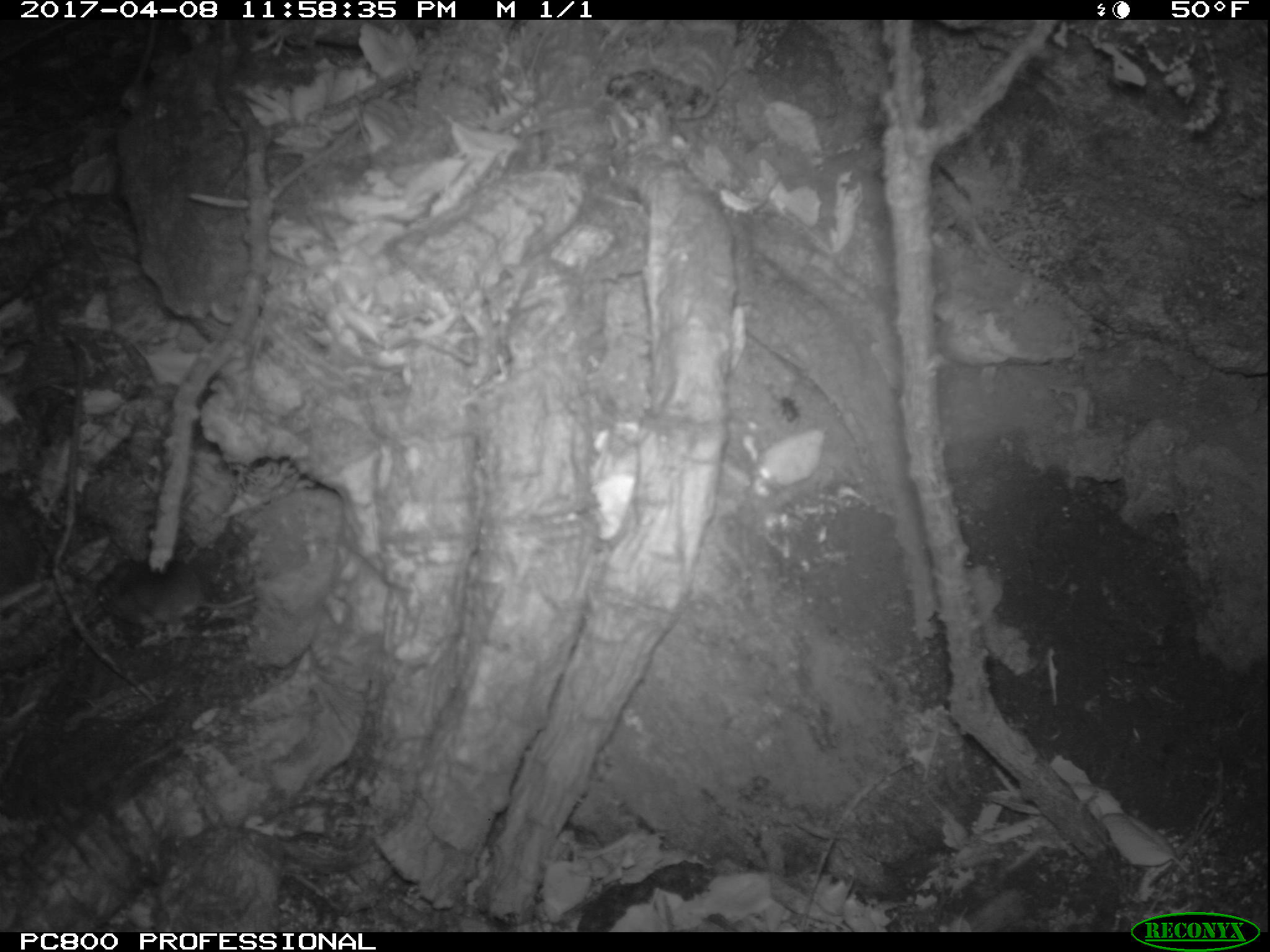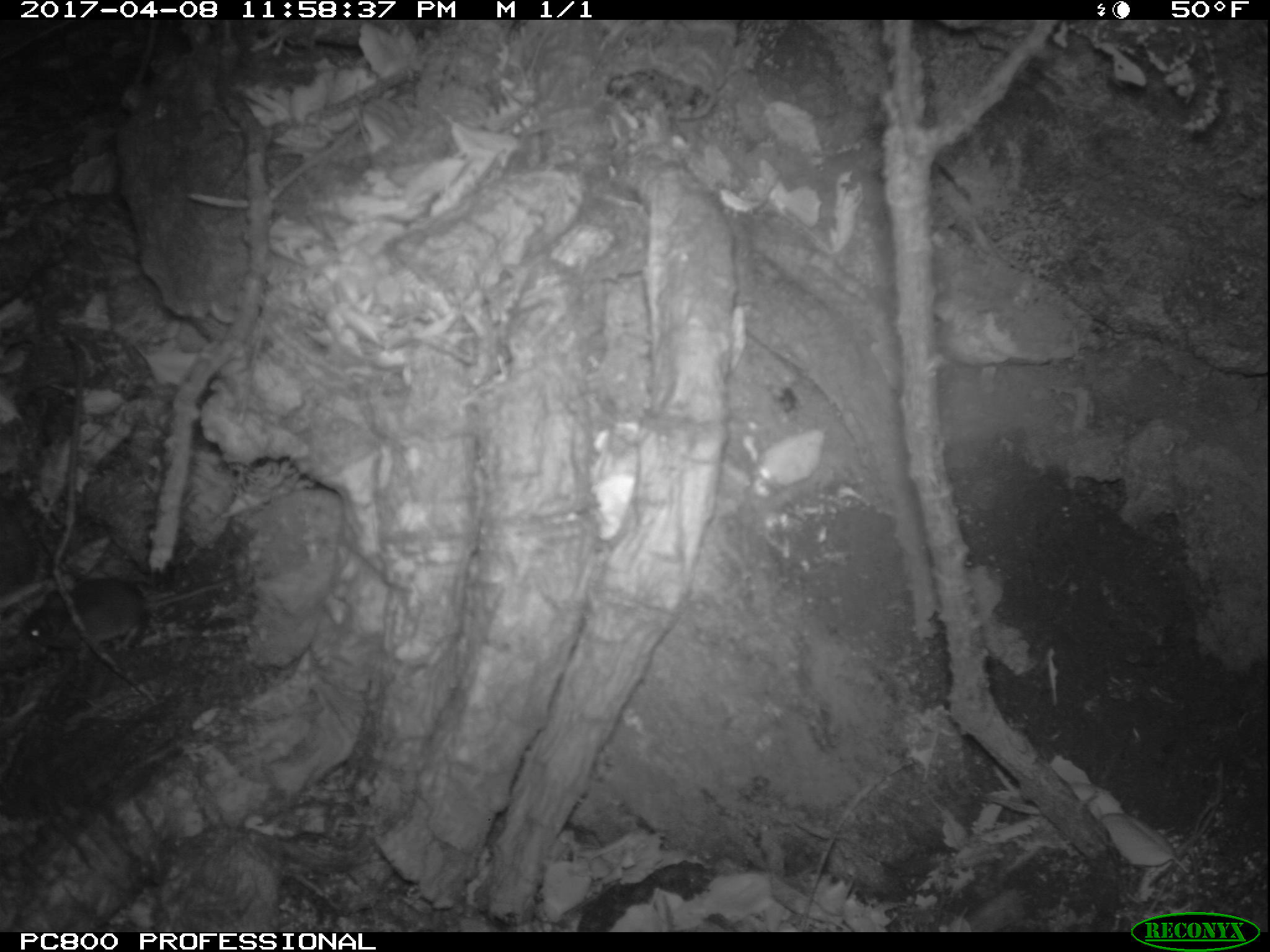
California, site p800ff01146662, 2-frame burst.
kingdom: Animalia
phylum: Chordata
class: Mammalia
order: Rodentia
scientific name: Rodentia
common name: rodent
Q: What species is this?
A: Rodent (Rodentia).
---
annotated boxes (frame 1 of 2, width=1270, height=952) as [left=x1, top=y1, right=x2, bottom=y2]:
rodent: [left=95, top=559, right=255, bottom=647]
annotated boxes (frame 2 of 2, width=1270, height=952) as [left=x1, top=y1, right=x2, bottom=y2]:
rodent: [left=16, top=575, right=233, bottom=661]